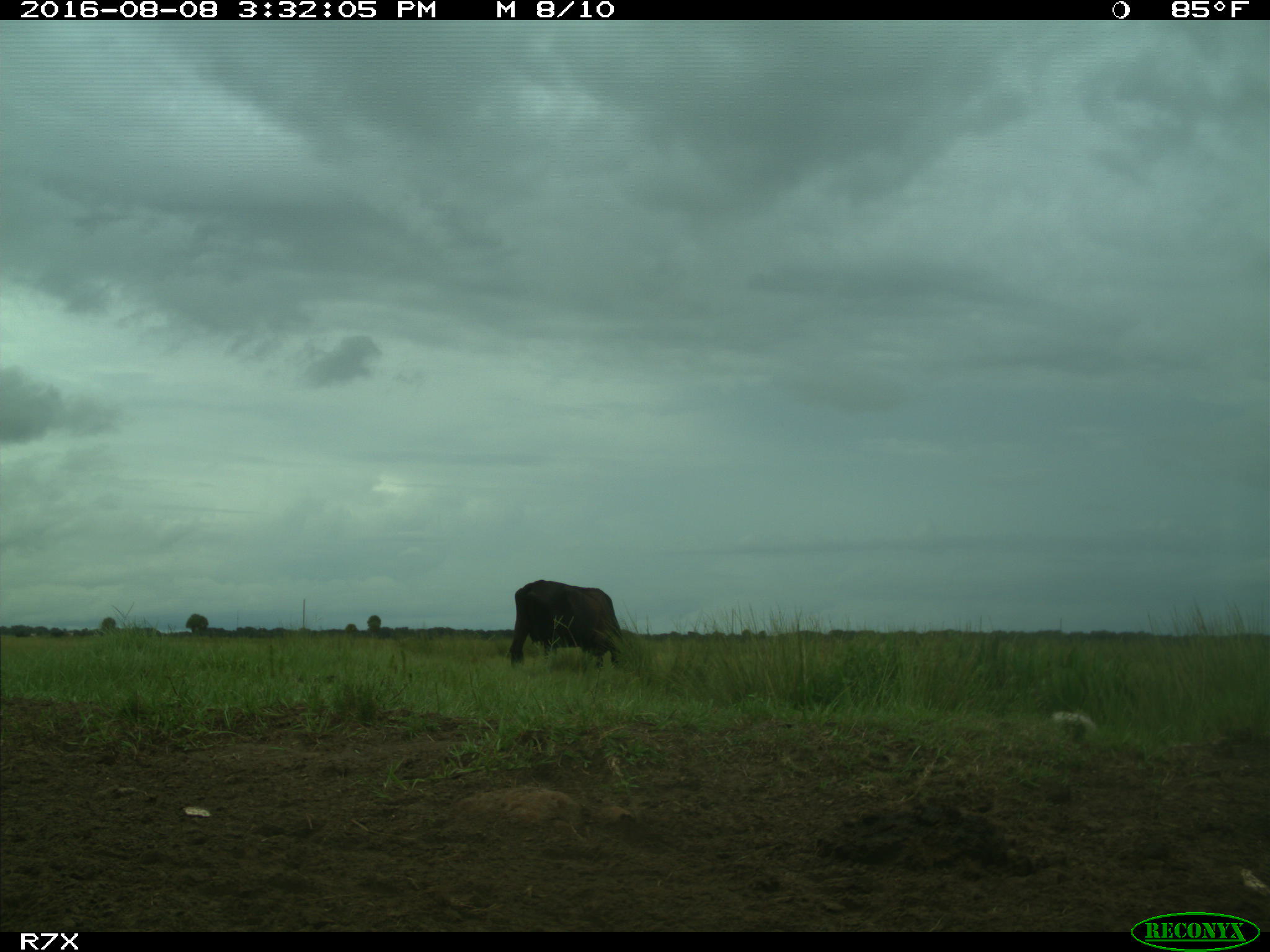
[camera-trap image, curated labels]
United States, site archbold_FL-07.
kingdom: Animalia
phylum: Chordata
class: Mammalia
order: Artiodactyla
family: Bovidae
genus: Bos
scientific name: Bos taurus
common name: domestic cow